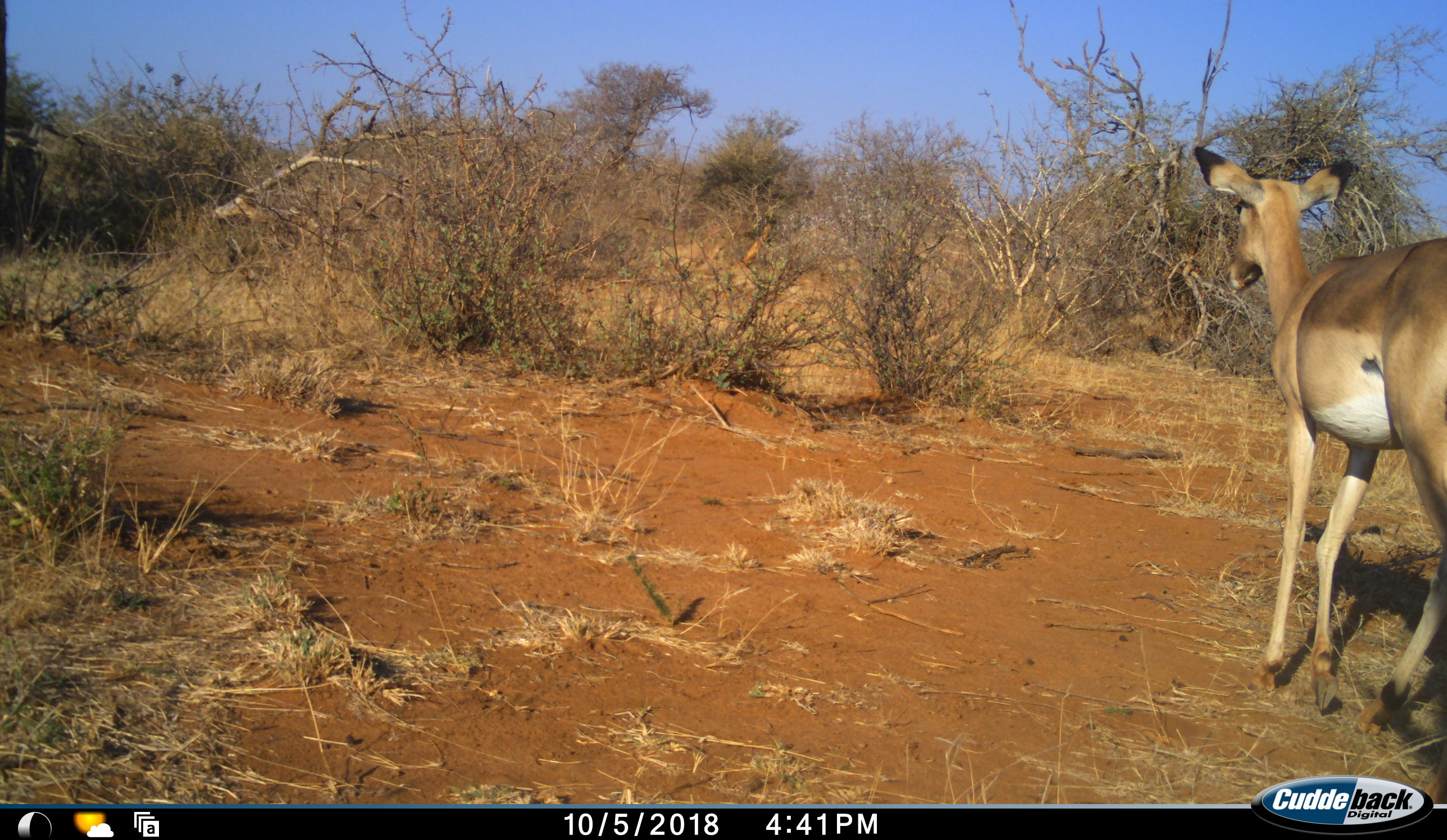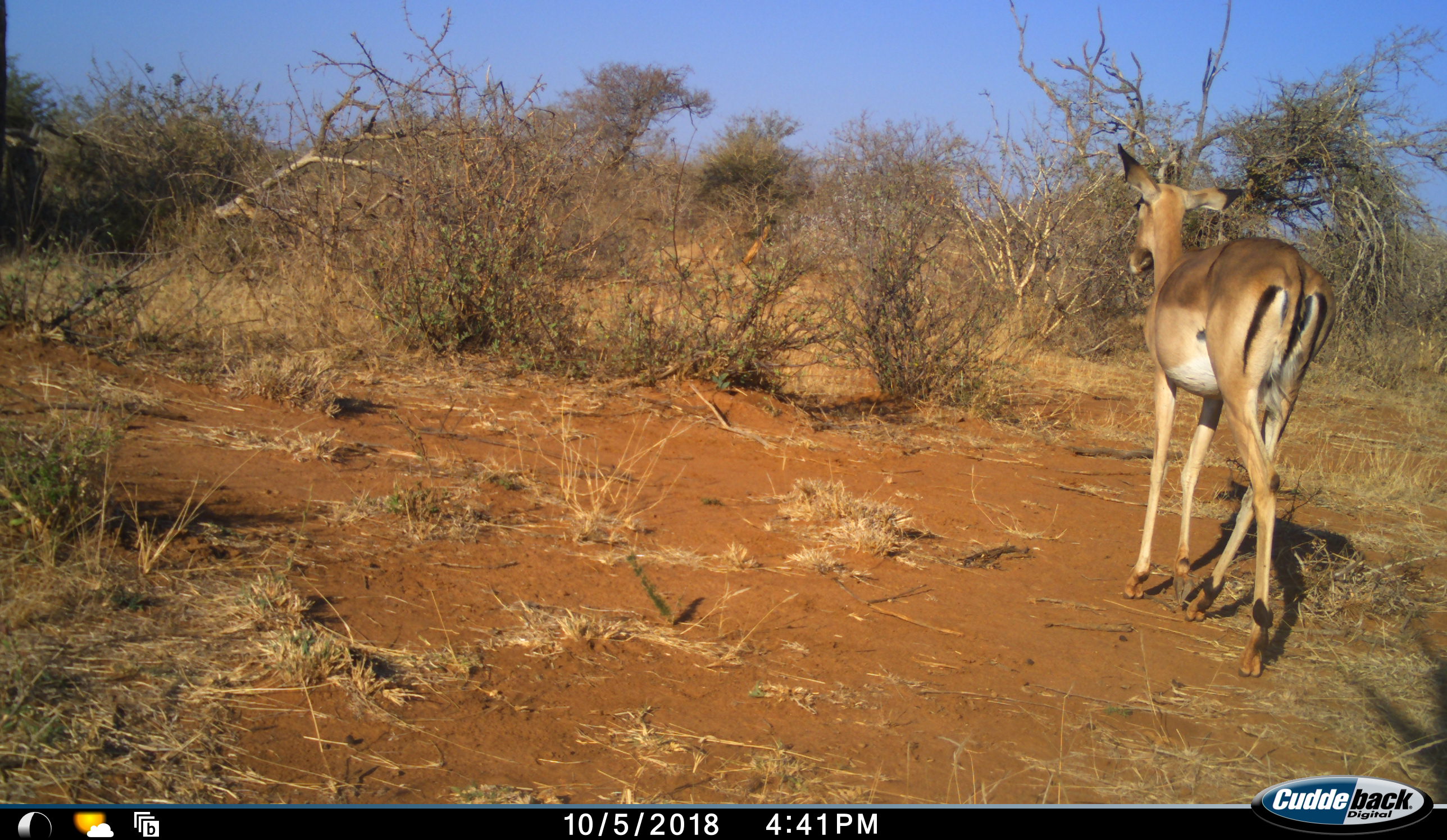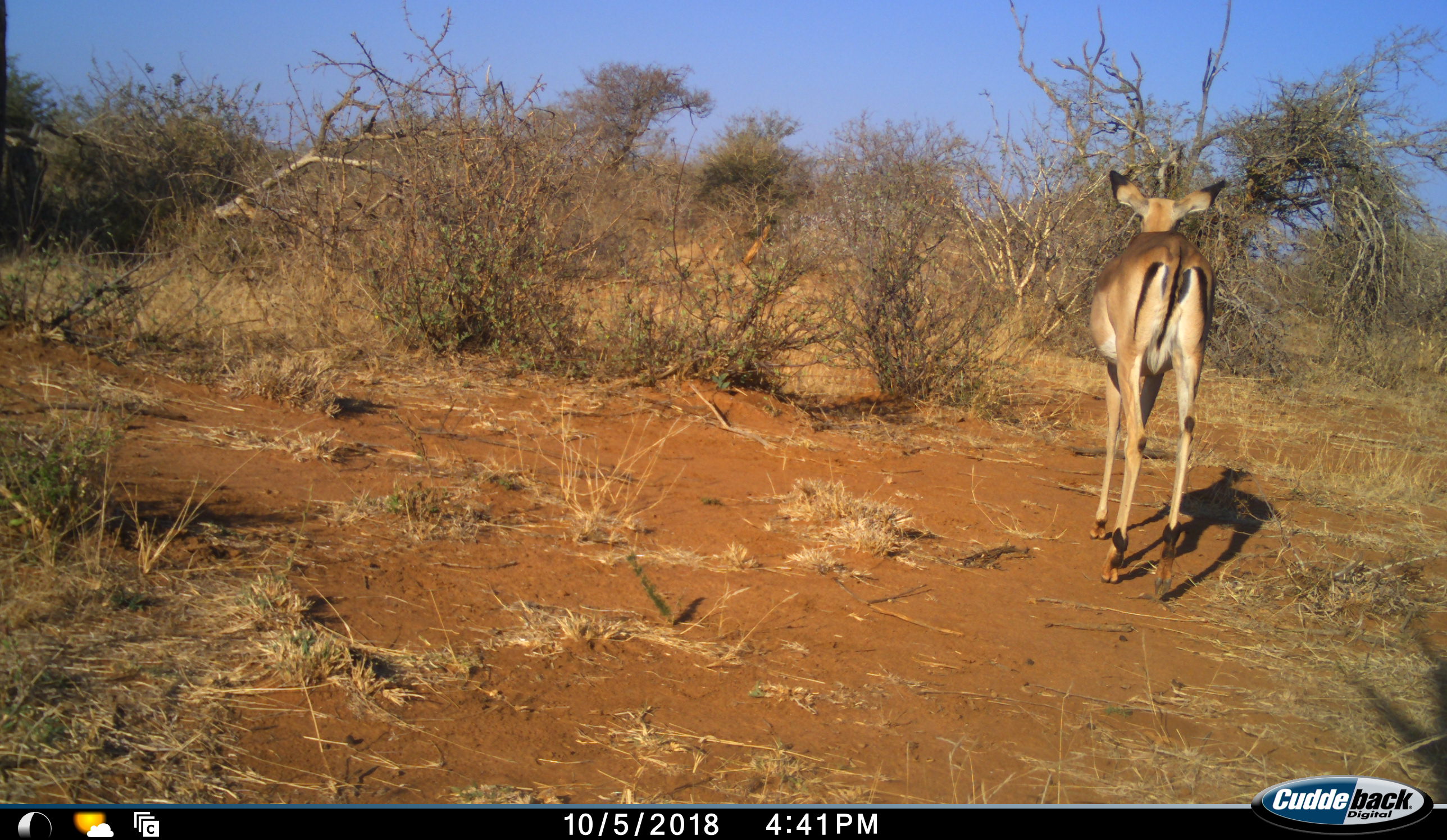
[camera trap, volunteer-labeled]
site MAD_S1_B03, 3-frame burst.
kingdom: Animalia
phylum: Chordata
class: Mammalia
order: Artiodactyla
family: Bovidae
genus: Aepyceros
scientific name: Aepyceros melampus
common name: impala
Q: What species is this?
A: Impala (Aepyceros melampus).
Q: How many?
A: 1.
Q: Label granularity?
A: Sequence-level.